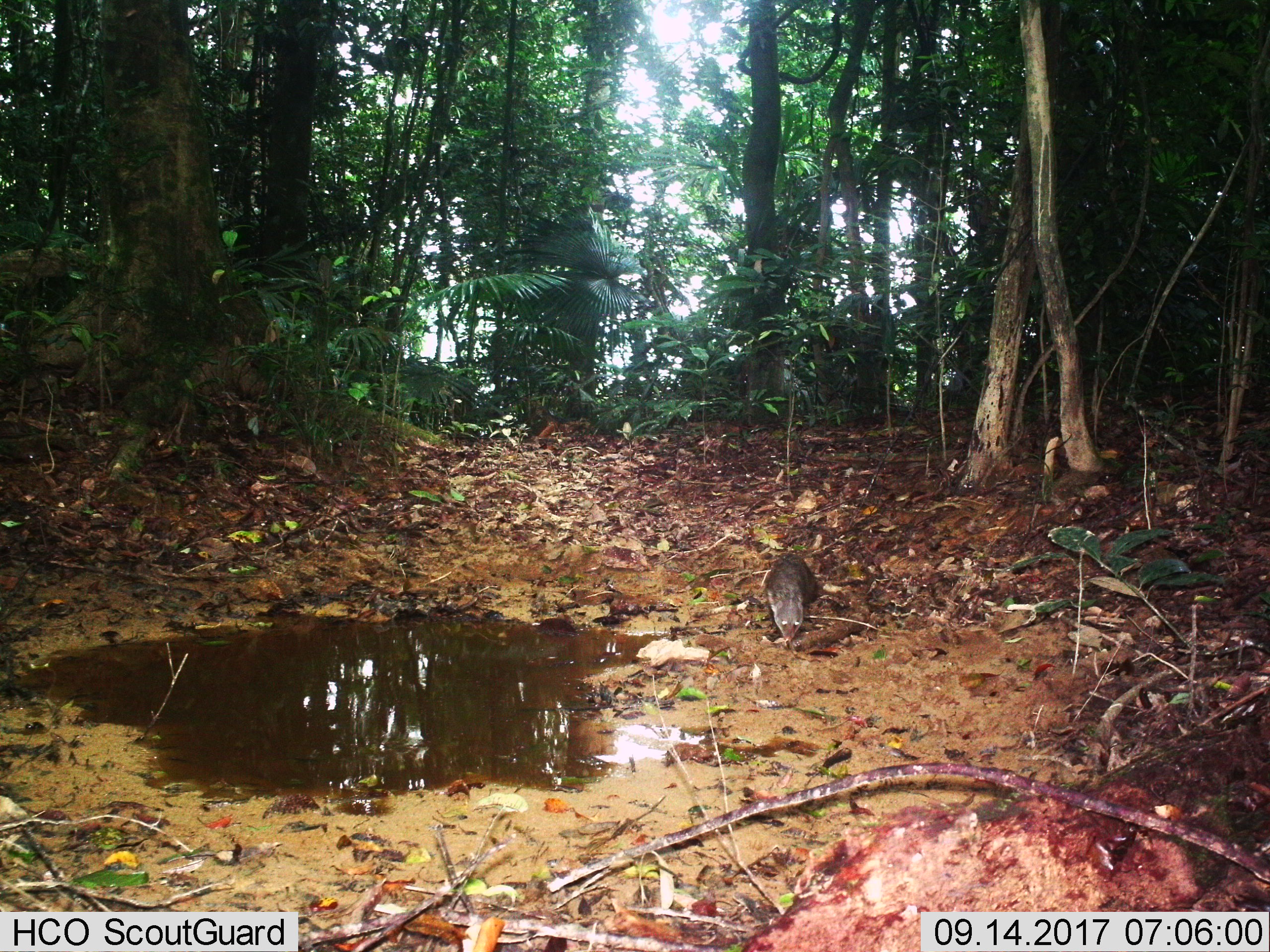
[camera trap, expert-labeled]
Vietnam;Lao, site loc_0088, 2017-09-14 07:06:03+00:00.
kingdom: Animalia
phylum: Chordata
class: Mammalia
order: Carnivora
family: Herpestidae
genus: Urva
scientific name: Urva urva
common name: crab-eating mongoose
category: crab eating mongoose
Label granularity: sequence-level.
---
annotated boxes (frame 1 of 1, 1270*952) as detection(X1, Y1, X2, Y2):
crab eating mongoose: detection(763, 552, 818, 643)